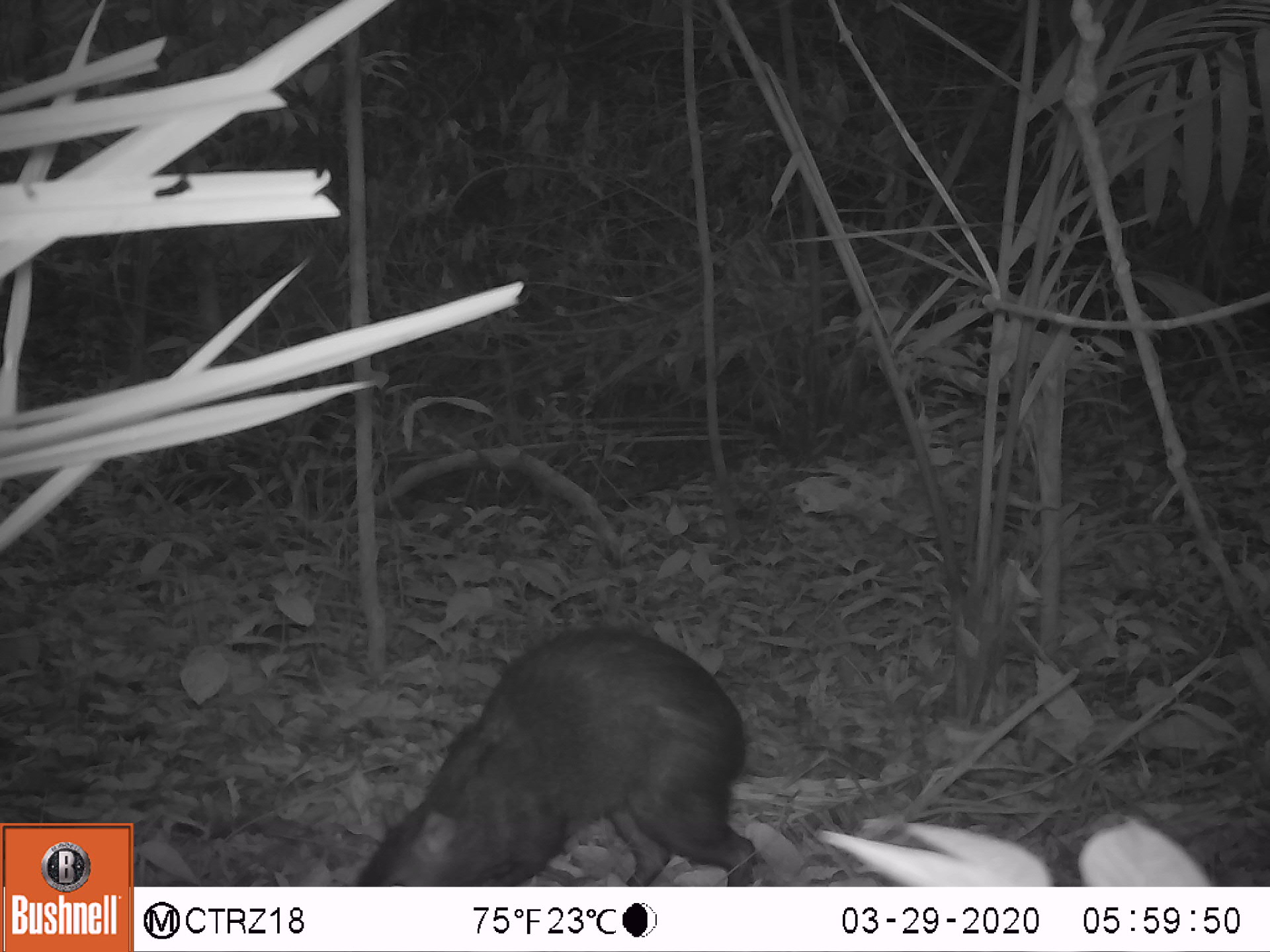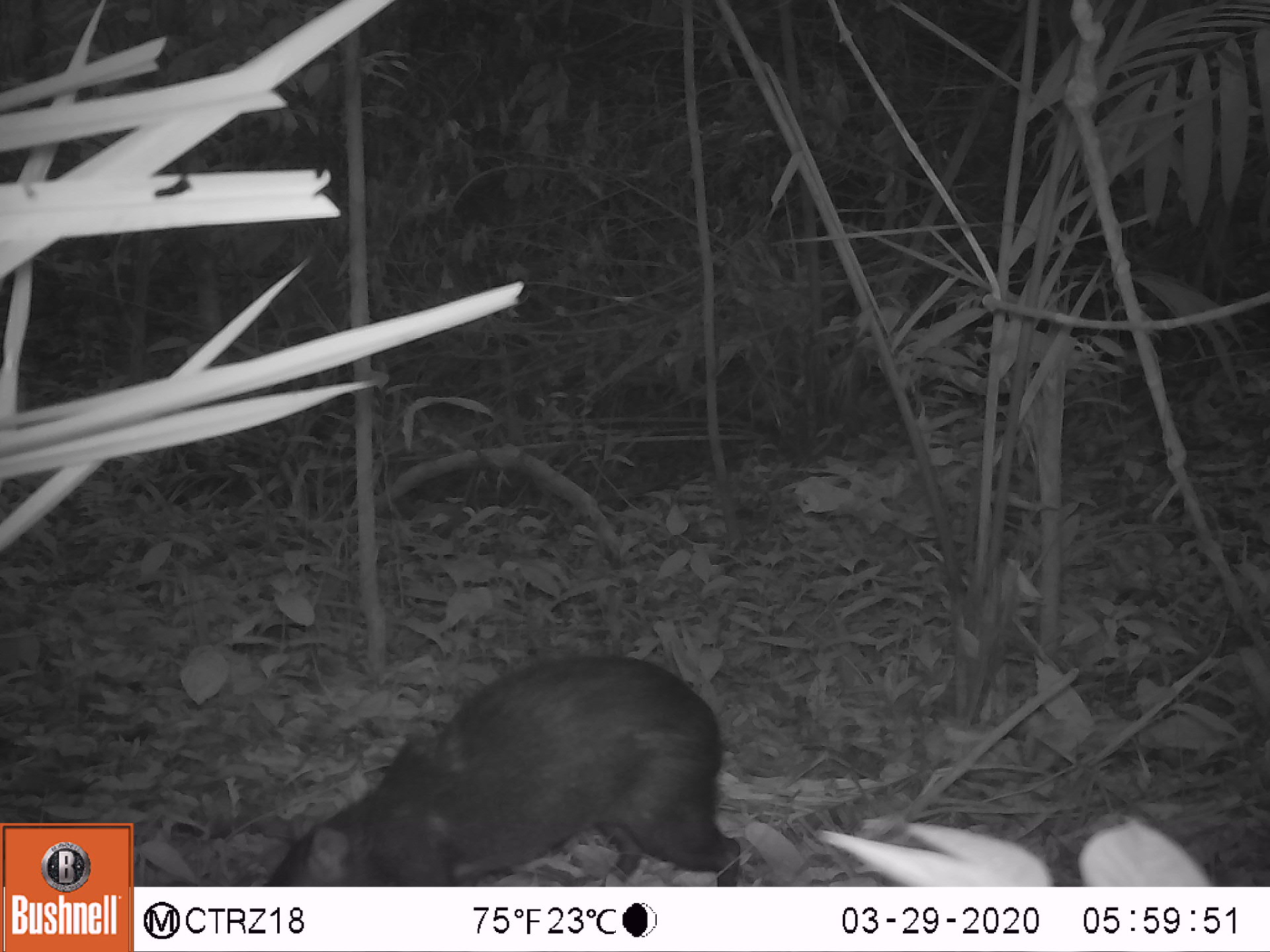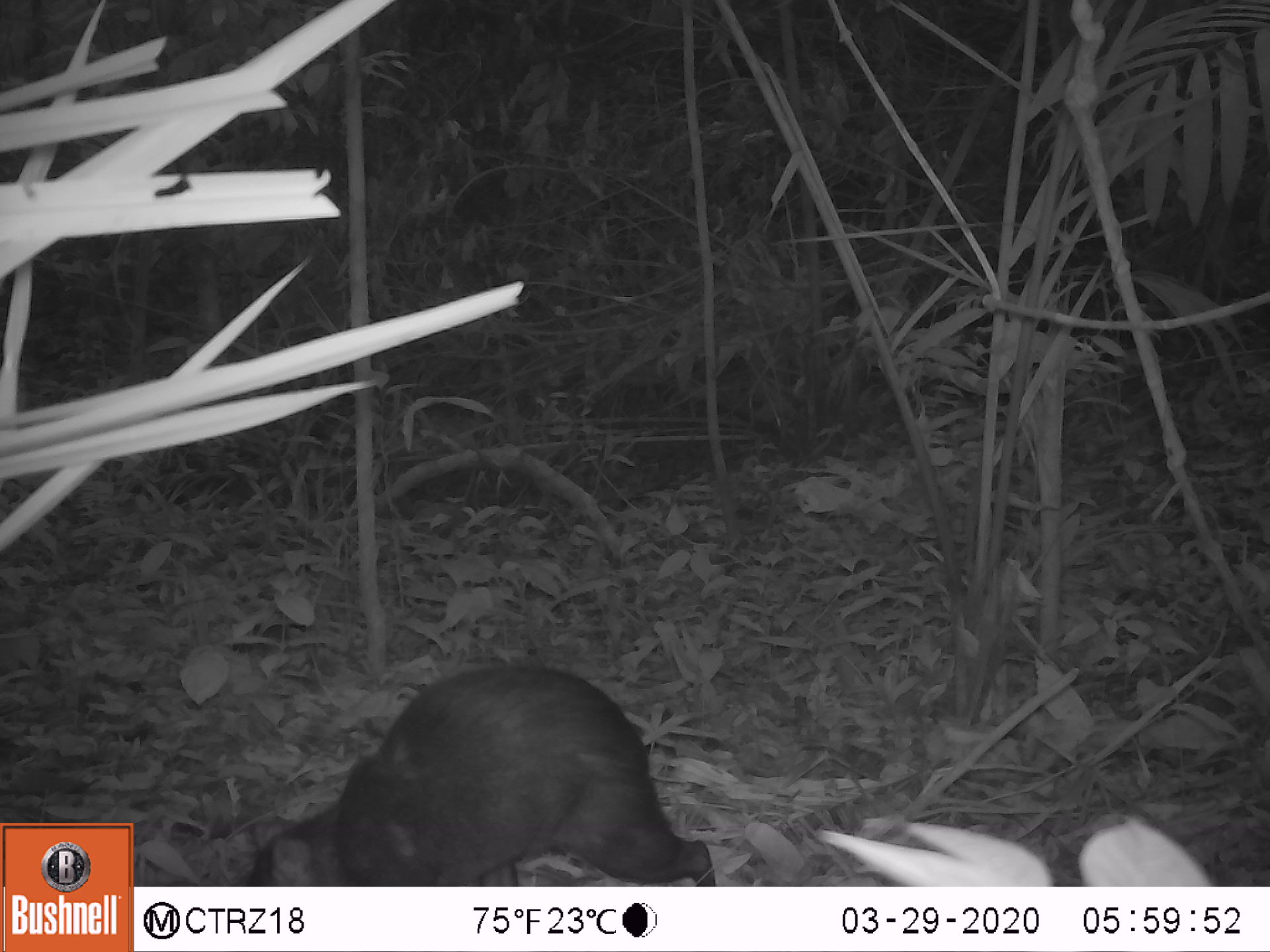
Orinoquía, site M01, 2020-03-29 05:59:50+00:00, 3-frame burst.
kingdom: Animalia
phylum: Chordata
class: Mammalia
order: Rodentia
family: Dasyproctidae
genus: Dasyprocta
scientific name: Dasyprocta fuliginosa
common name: black agouti